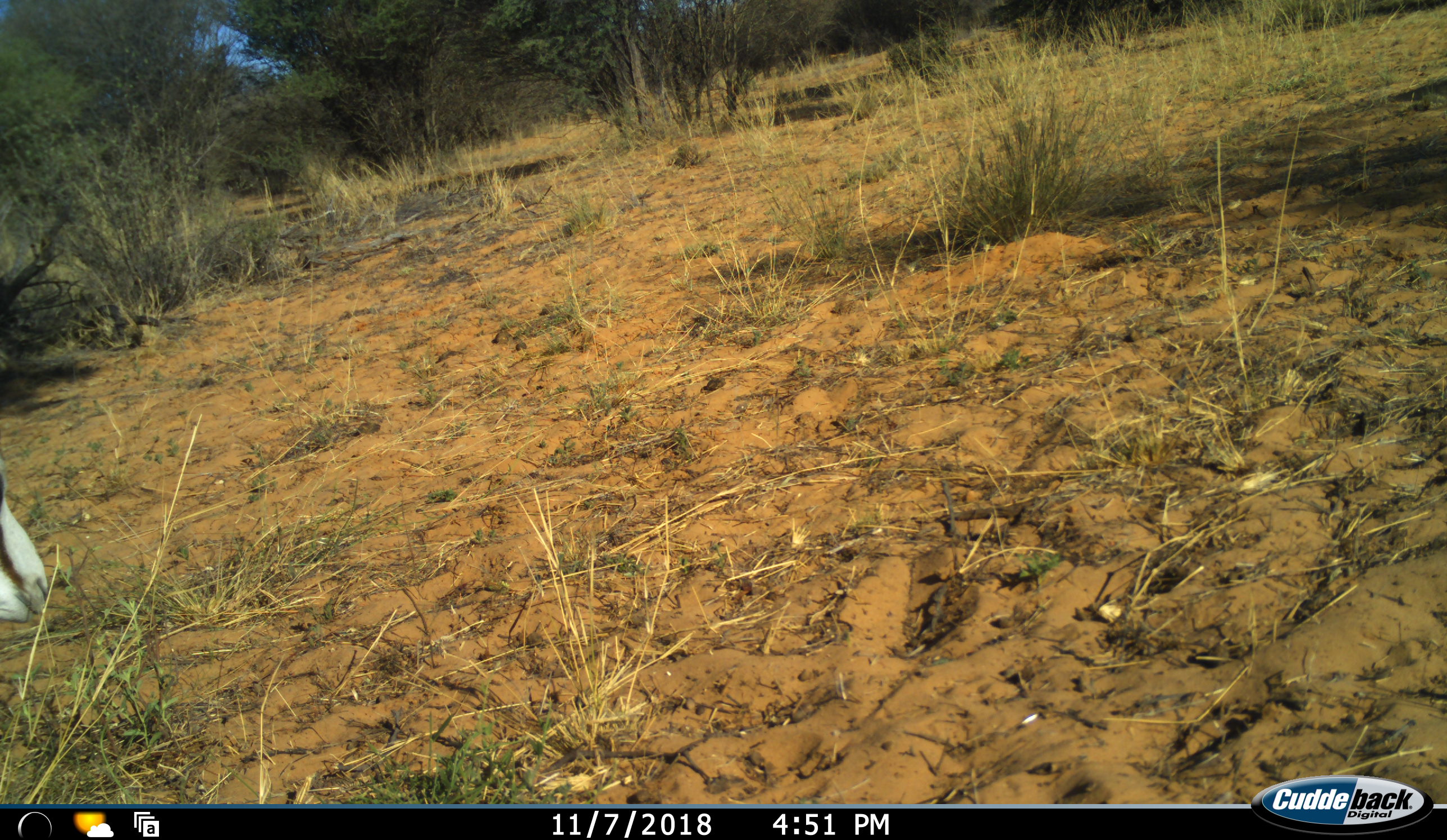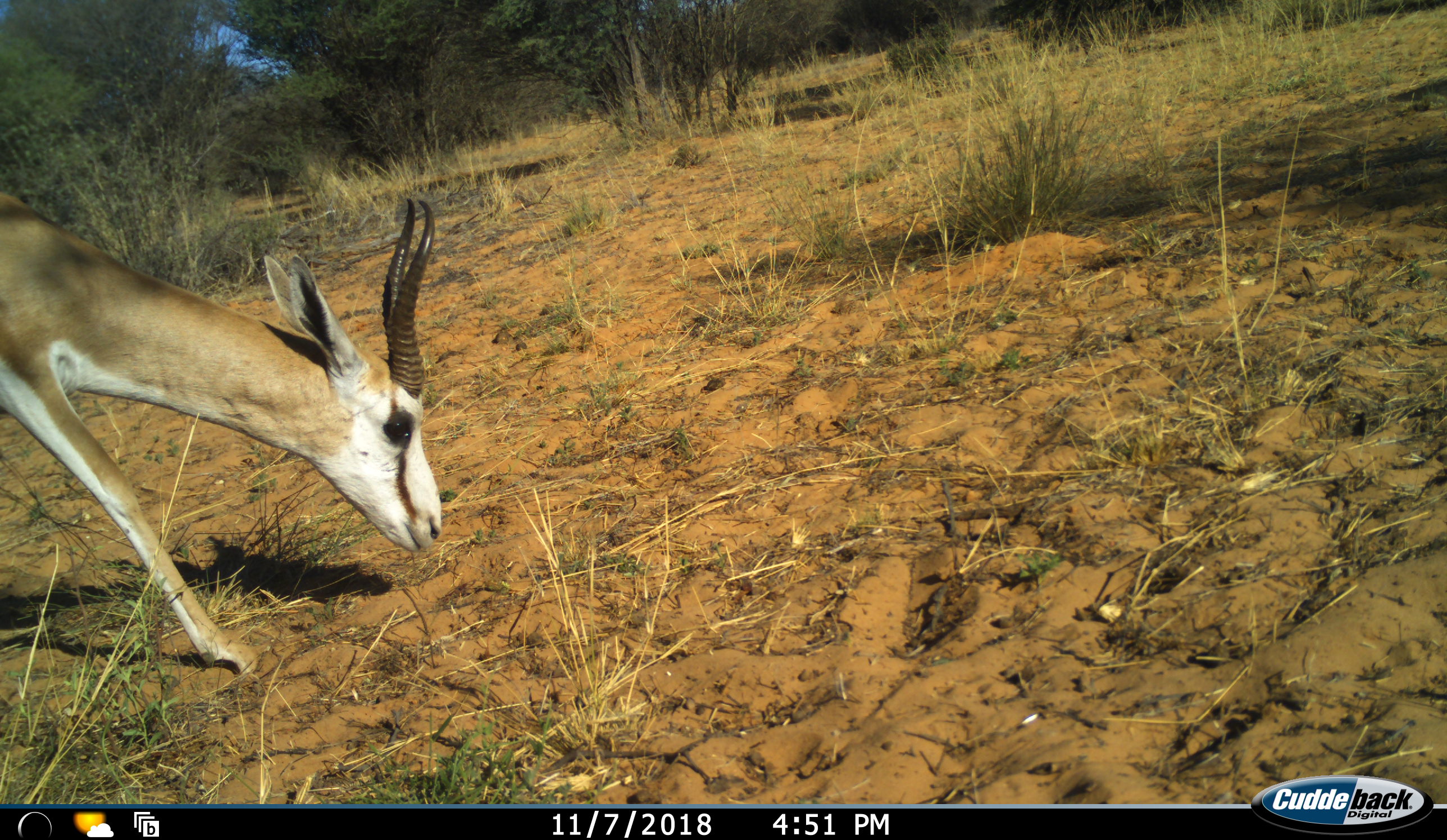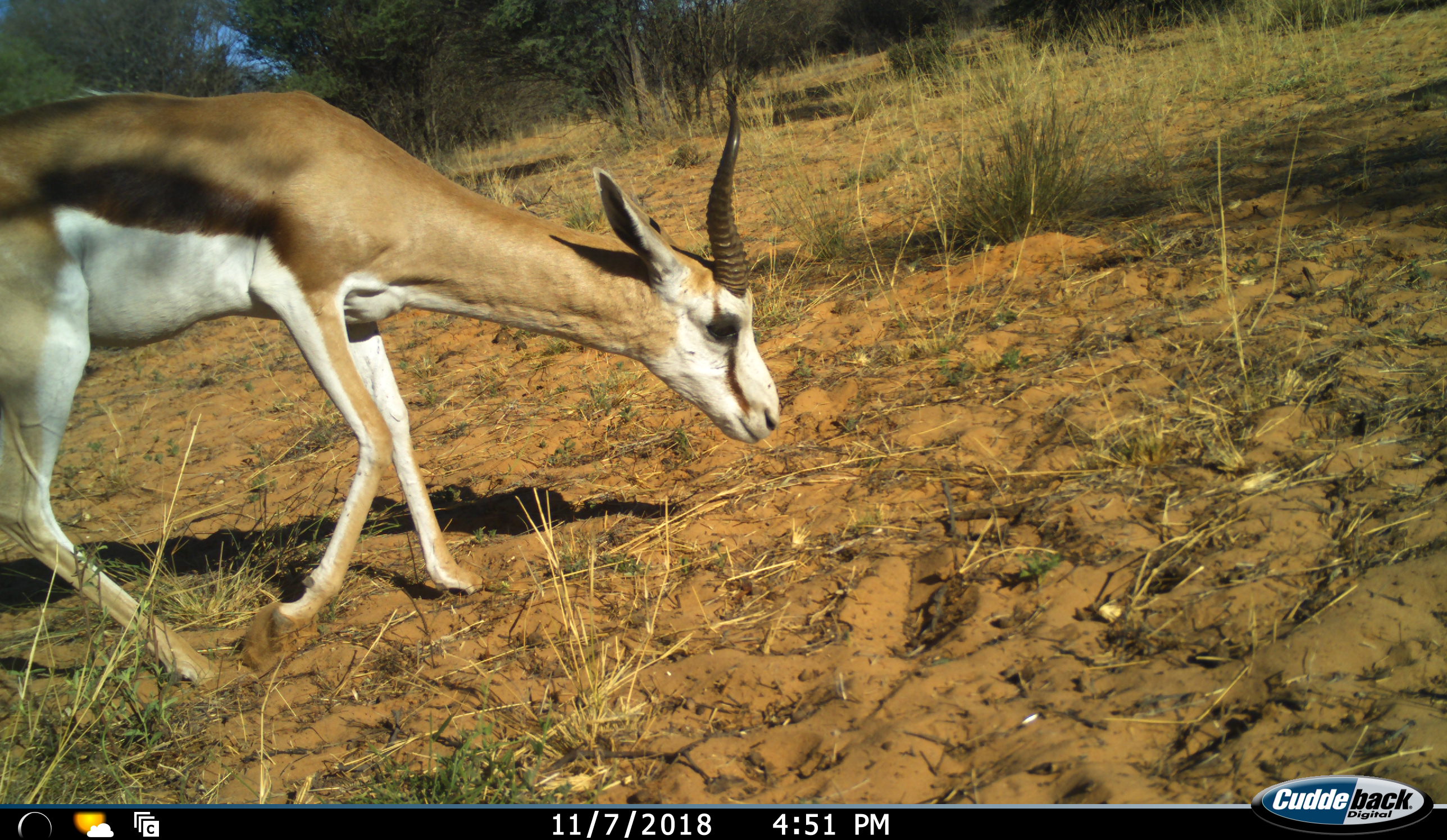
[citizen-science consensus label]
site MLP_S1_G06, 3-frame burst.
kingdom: Animalia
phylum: Chordata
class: Mammalia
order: Artiodactyla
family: Bovidae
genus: Antidorcas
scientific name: Antidorcas marsupialis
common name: springbok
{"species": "springbok (Antidorcas marsupialis)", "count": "1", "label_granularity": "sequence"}